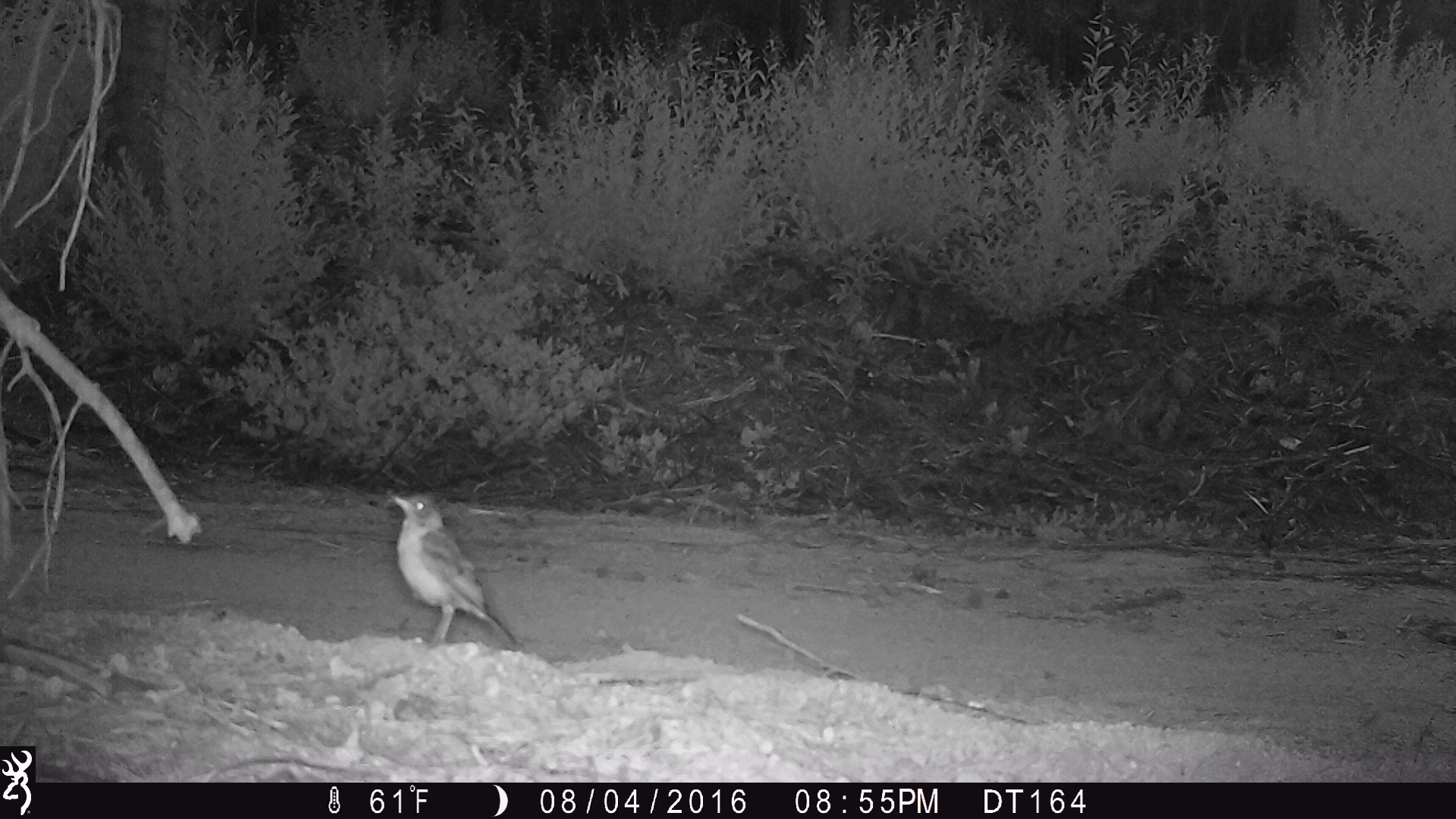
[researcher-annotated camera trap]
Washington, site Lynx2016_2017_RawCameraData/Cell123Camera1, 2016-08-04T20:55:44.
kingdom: Animalia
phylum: Chordata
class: Aves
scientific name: Aves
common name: birds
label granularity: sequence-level